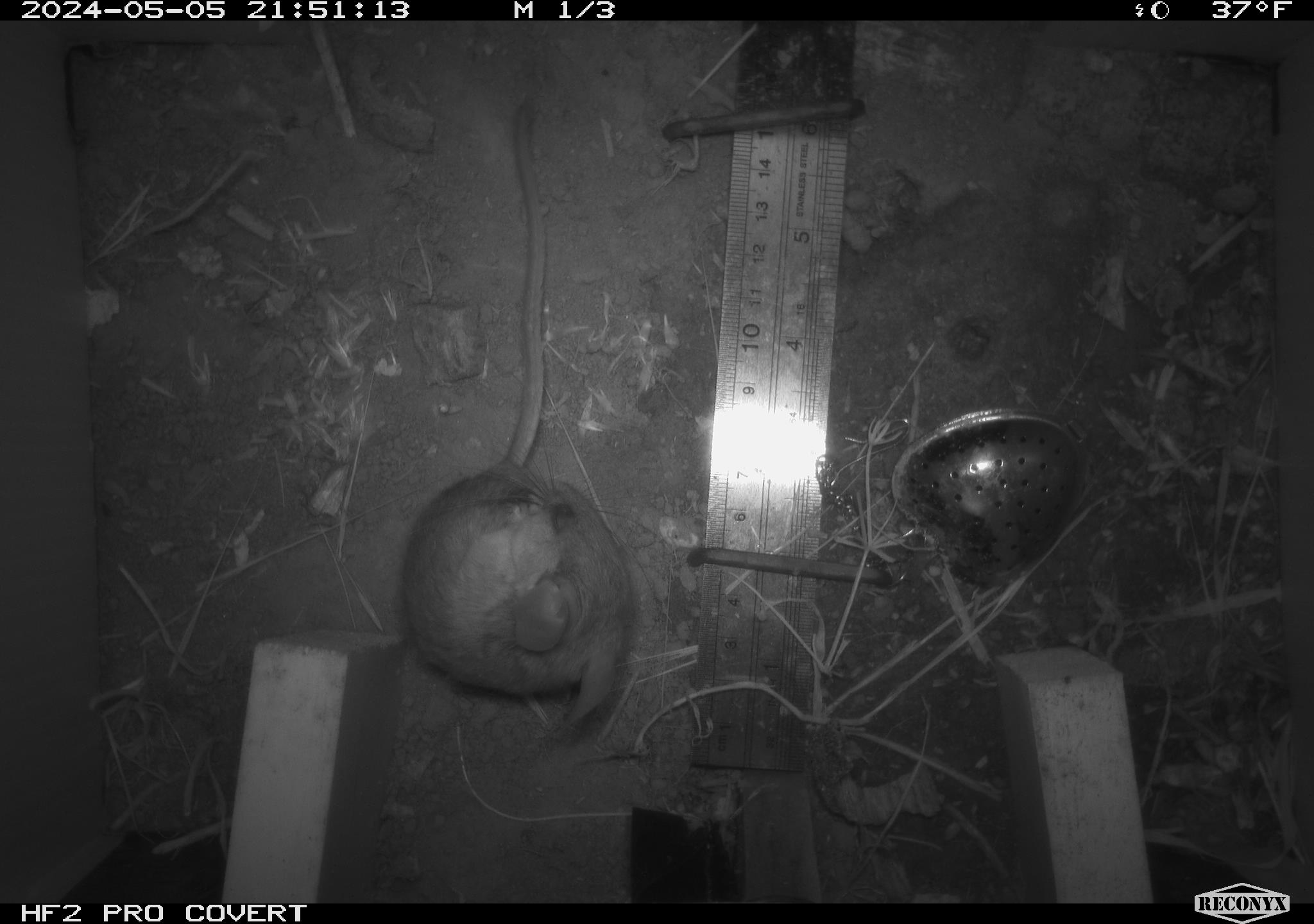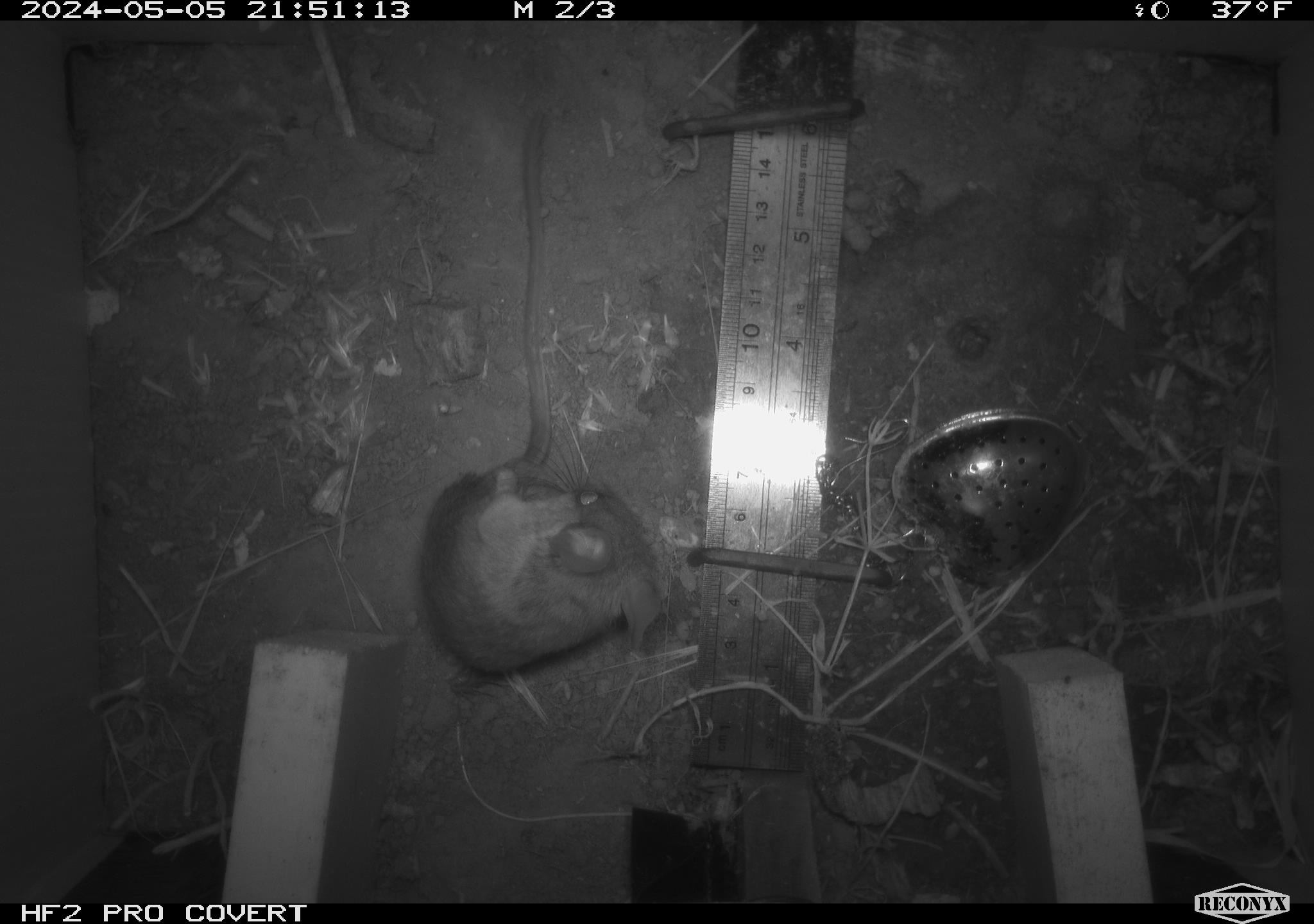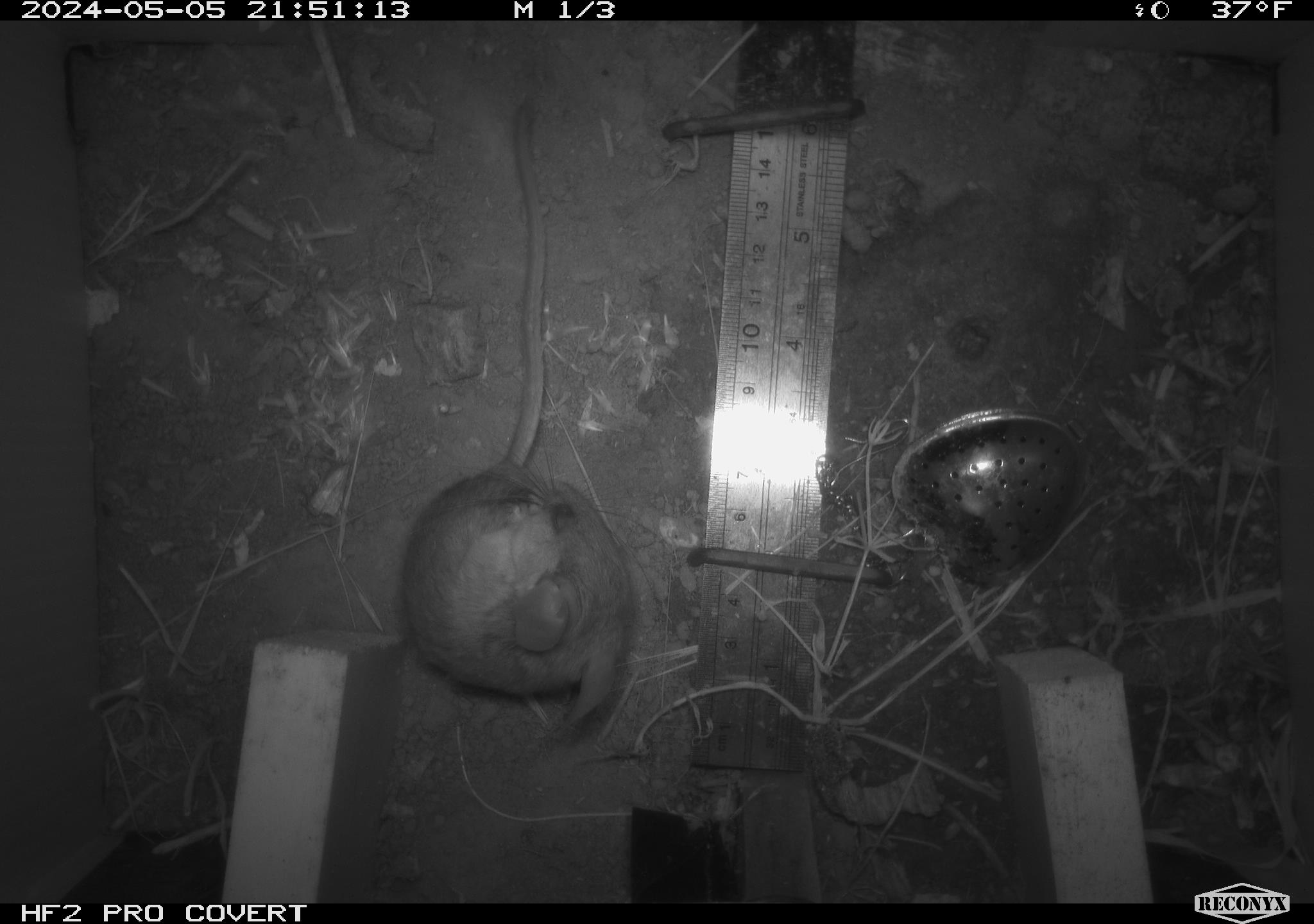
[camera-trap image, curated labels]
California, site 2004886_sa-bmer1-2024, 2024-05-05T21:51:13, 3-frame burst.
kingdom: Animalia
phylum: Chordata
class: Mammalia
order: Rodentia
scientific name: Rodentia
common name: mouse species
Mouse species (Rodentia).